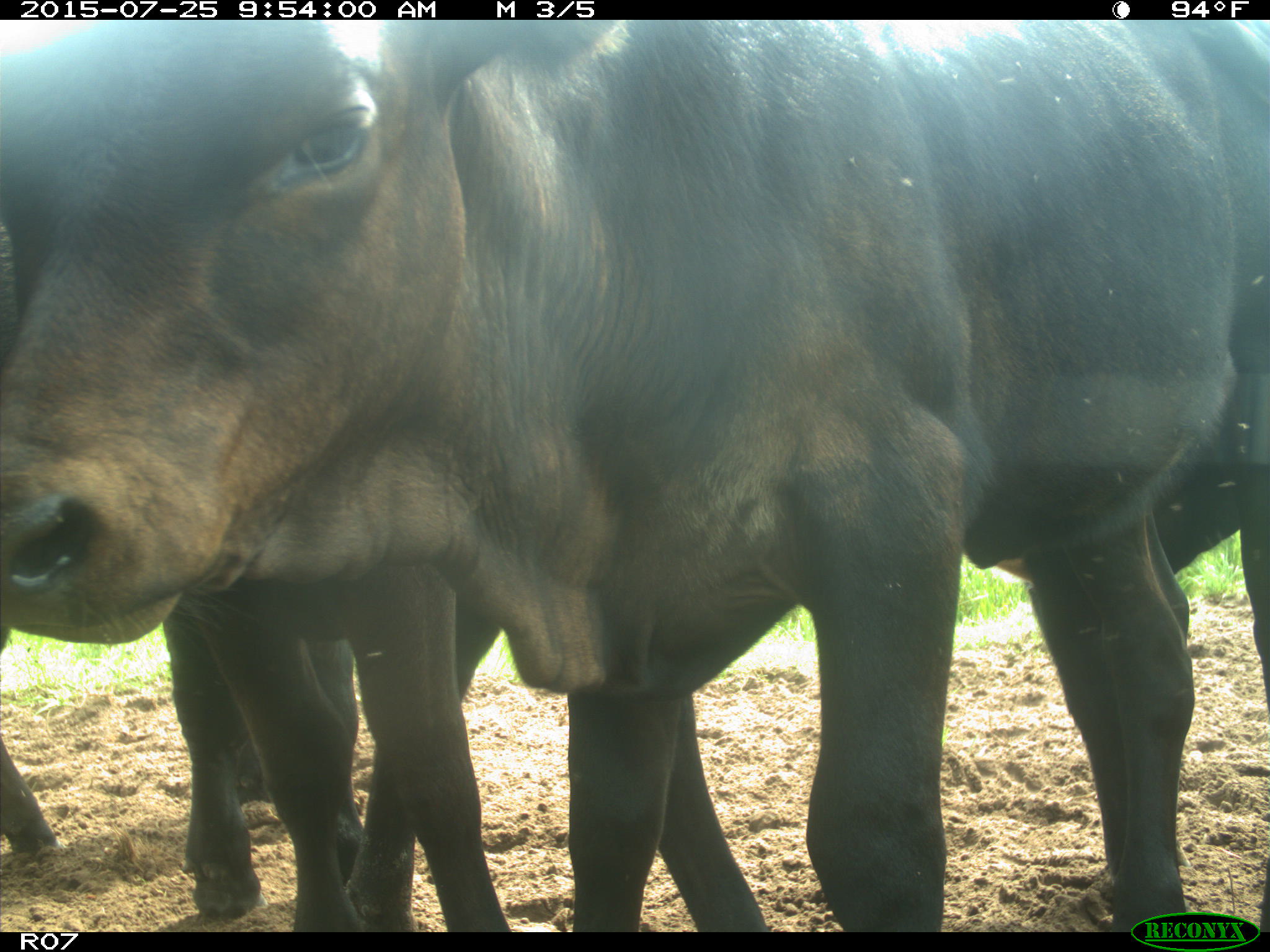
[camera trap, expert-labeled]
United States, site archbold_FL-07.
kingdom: Animalia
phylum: Chordata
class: Mammalia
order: Artiodactyla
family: Bovidae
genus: Bos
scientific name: Bos taurus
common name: domestic cow